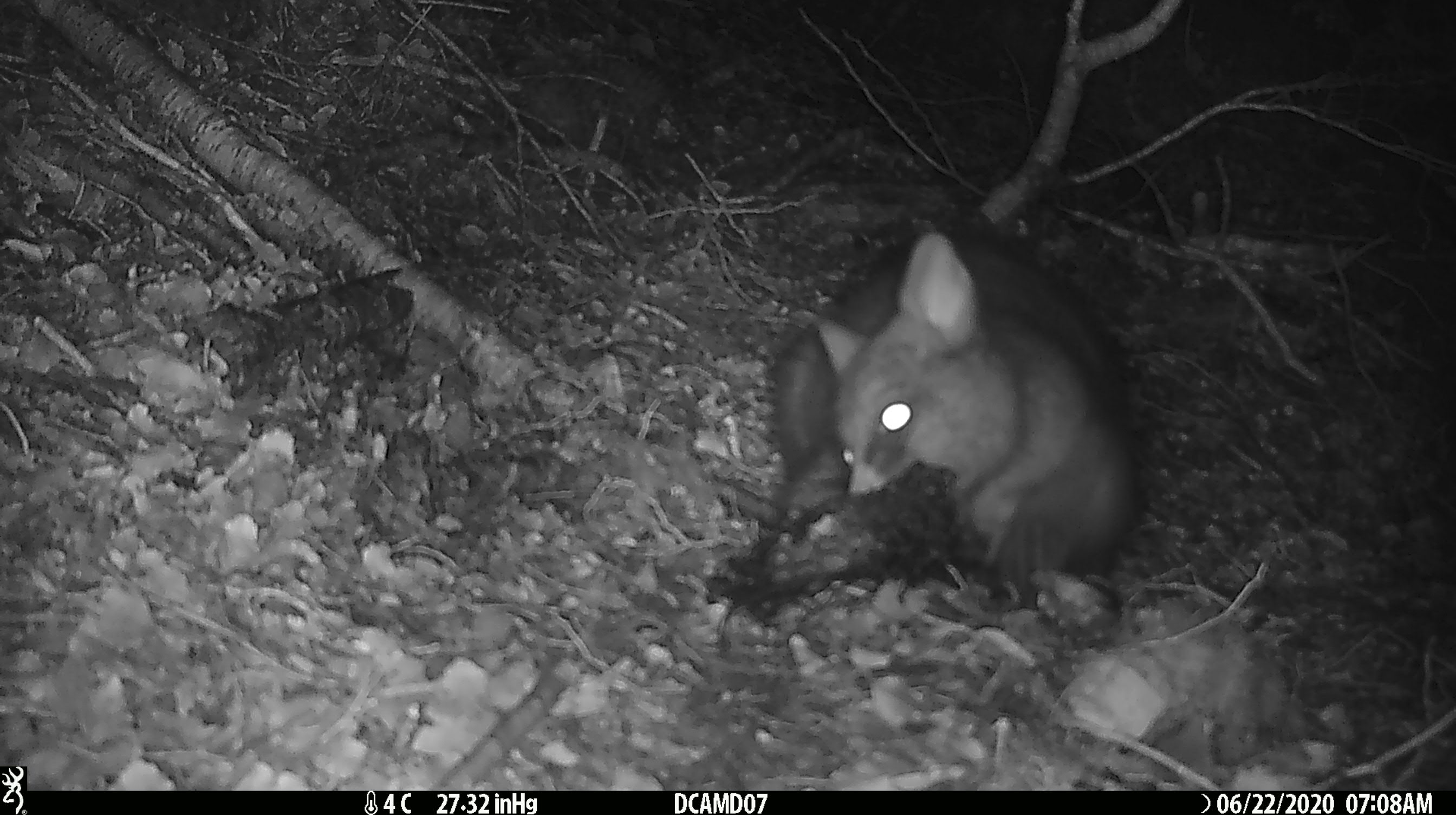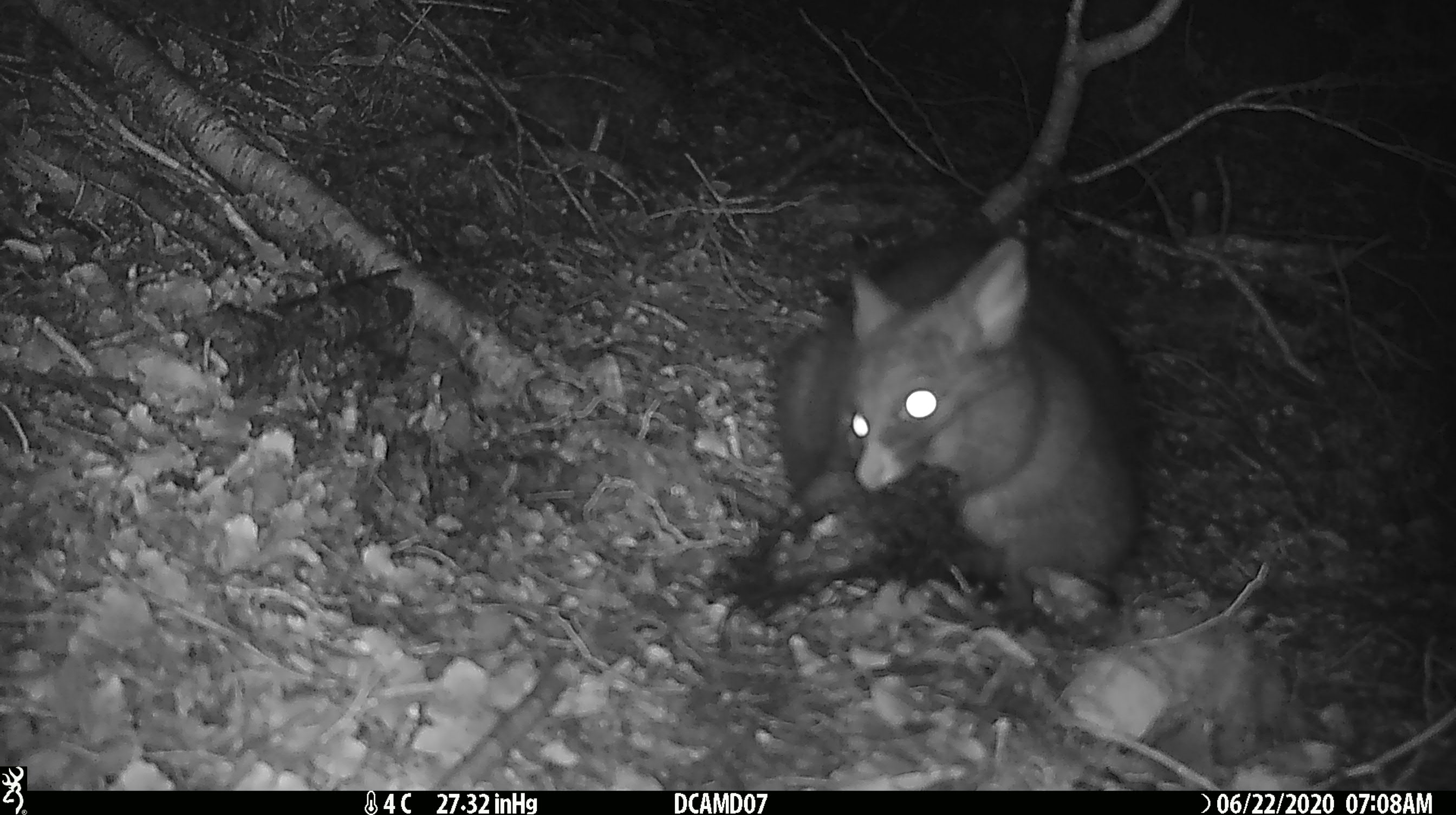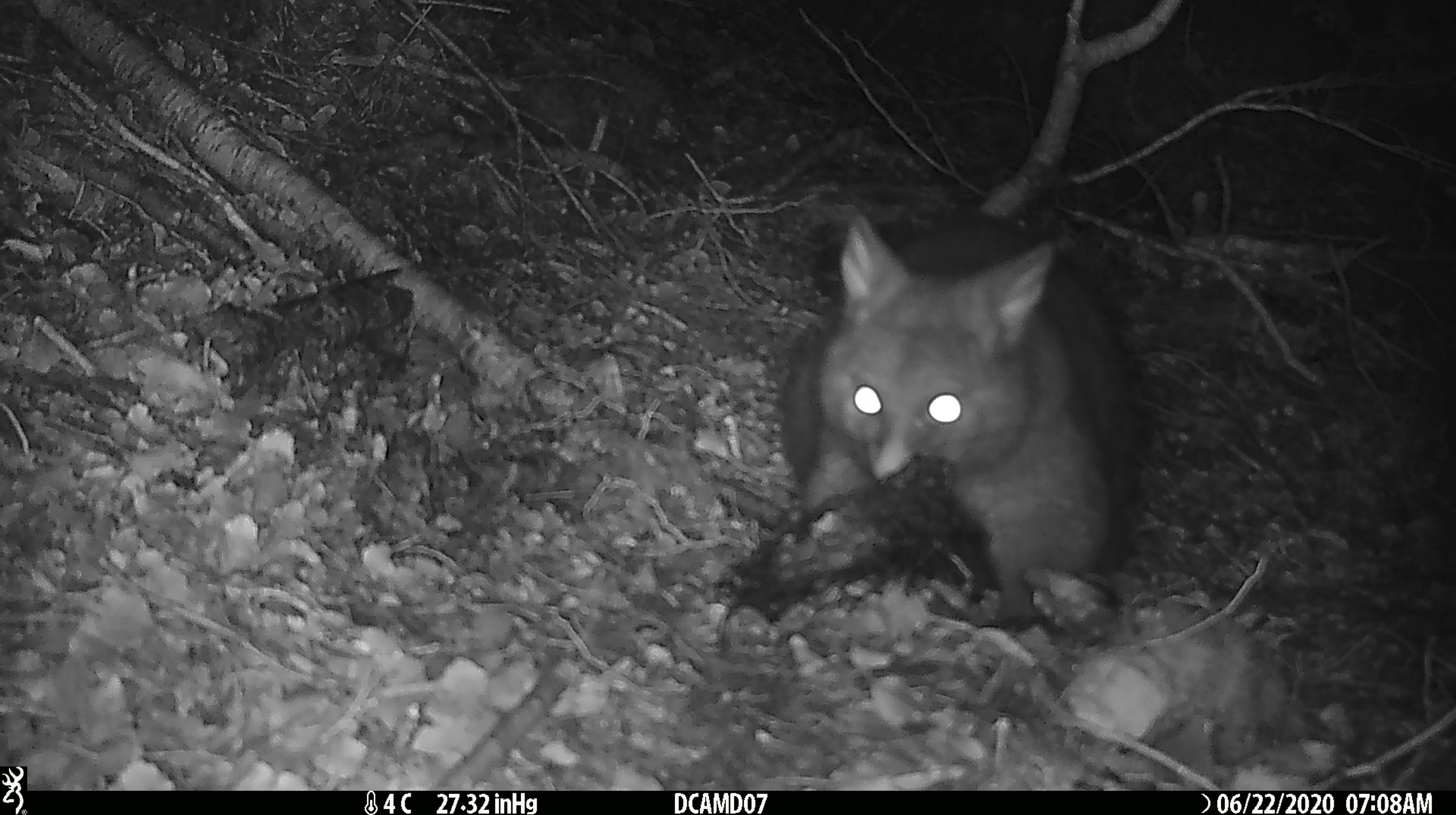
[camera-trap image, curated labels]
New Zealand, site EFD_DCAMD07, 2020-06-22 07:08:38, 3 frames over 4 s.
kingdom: Animalia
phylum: Chordata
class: Mammalia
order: Diprotodontia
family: Phalangeridae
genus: Trichosurus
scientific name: Trichosurus vulpecula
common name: common brushtail possum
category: possum